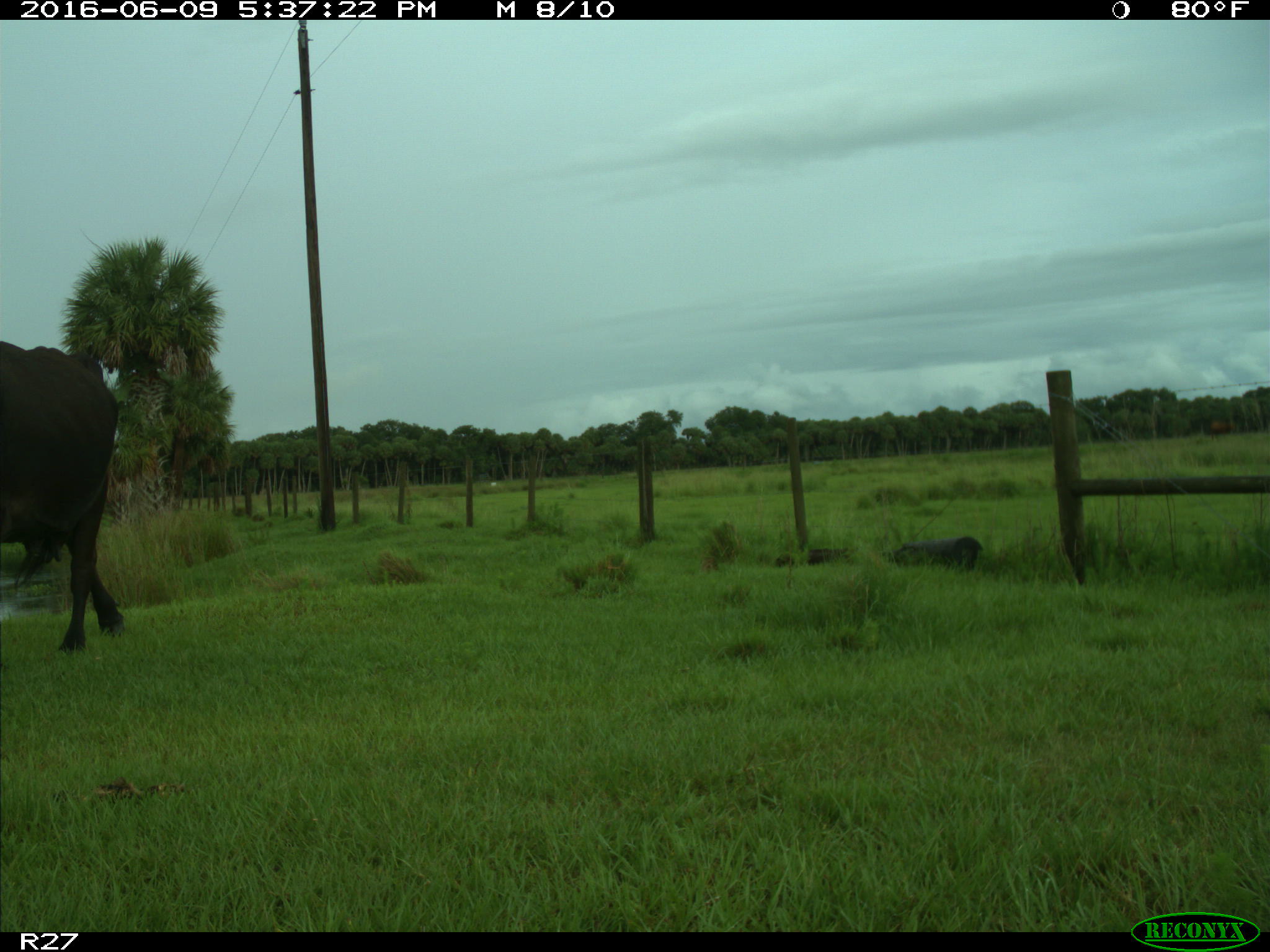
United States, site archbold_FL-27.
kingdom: Animalia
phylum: Chordata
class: Mammalia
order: Artiodactyla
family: Bovidae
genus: Bos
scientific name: Bos taurus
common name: domestic cow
Bos taurus (domestic cow).